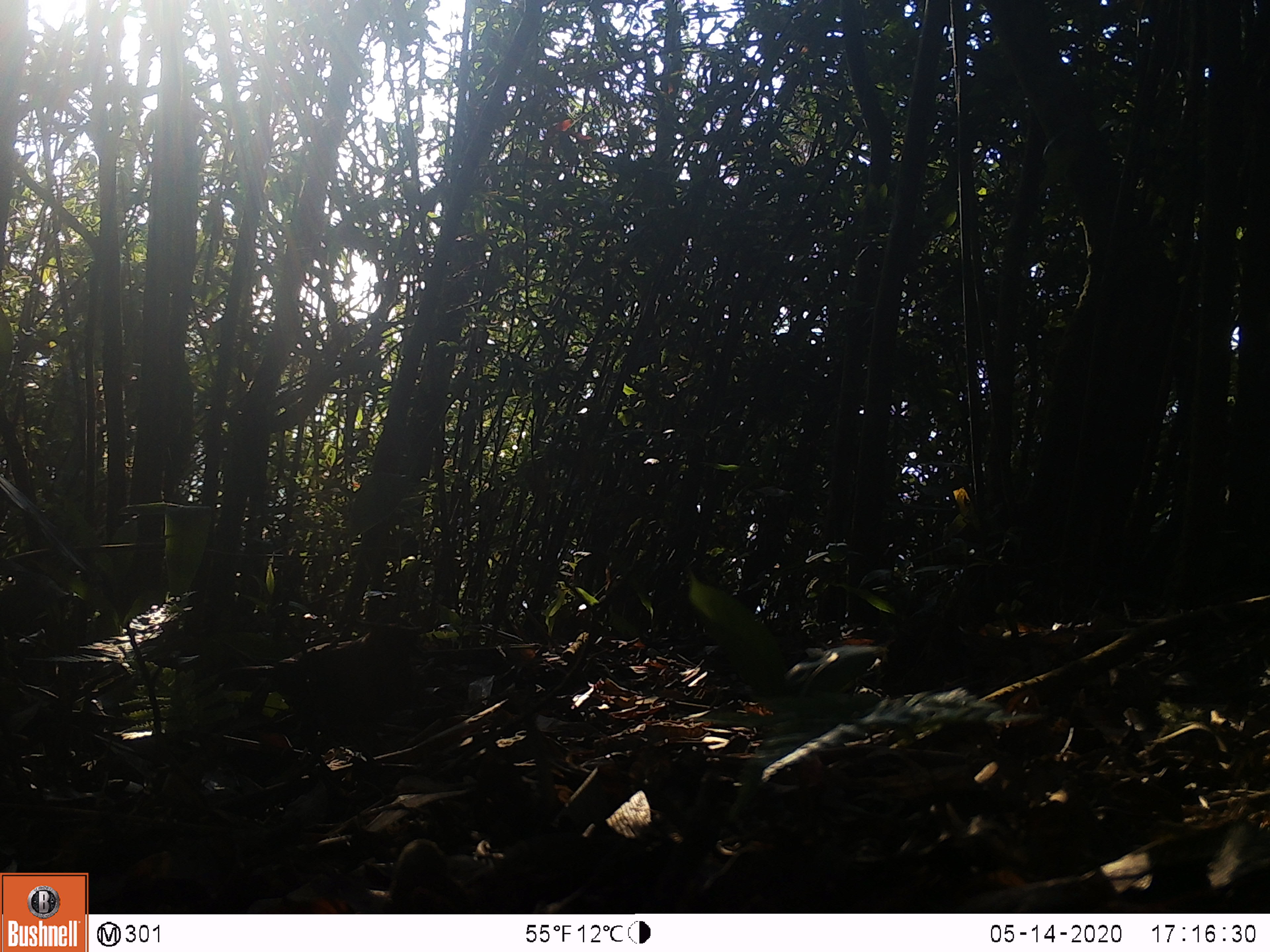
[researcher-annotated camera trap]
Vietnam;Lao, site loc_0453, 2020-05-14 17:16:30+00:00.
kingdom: Animalia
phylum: Chordata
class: Aves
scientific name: Aves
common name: bird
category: unidentified bird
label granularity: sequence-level